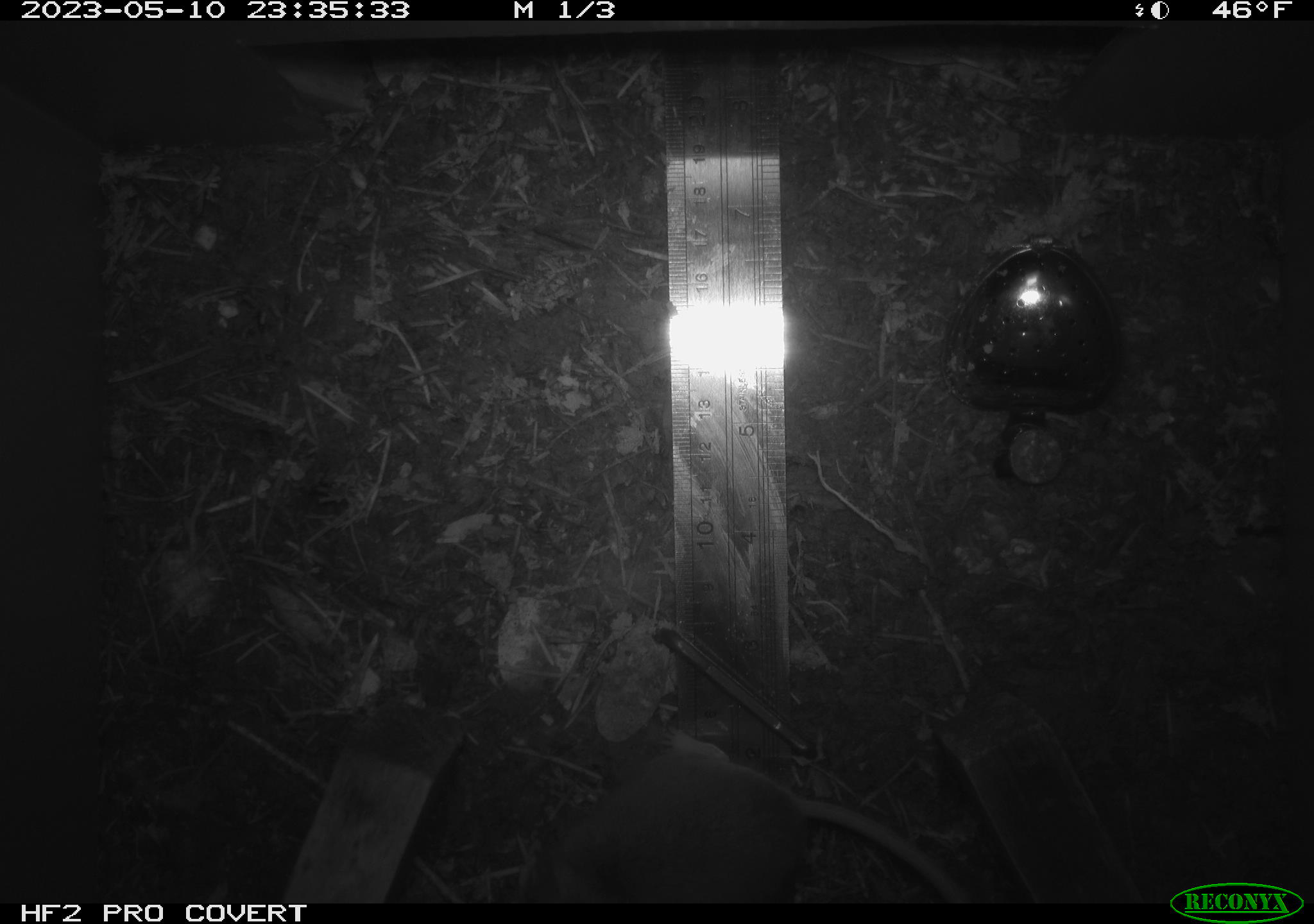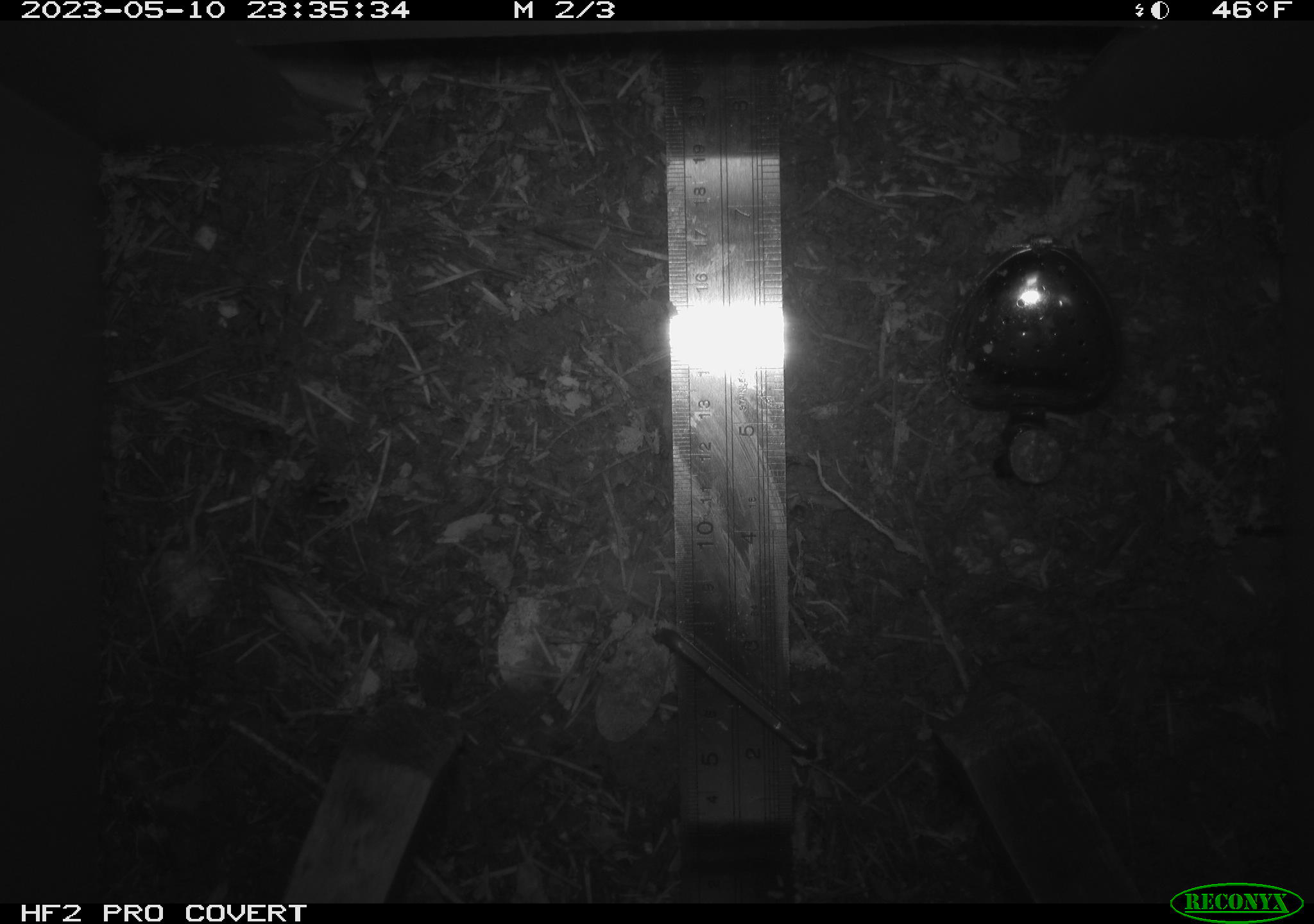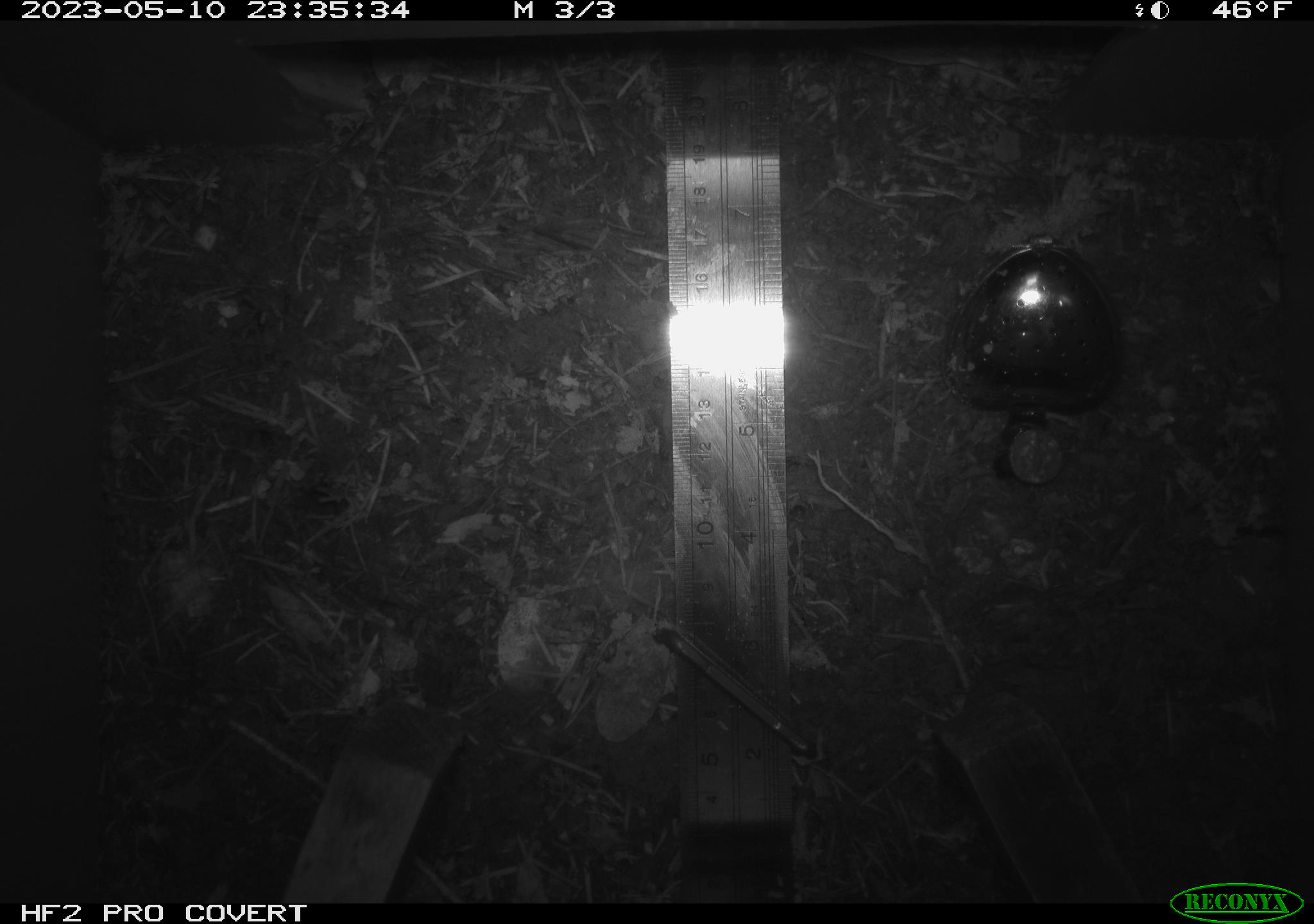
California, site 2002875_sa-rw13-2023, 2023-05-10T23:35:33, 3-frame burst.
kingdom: Animalia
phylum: Chordata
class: Mammalia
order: Rodentia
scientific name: Rodentia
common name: mouse species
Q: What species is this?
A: Mouse species (Rodentia).